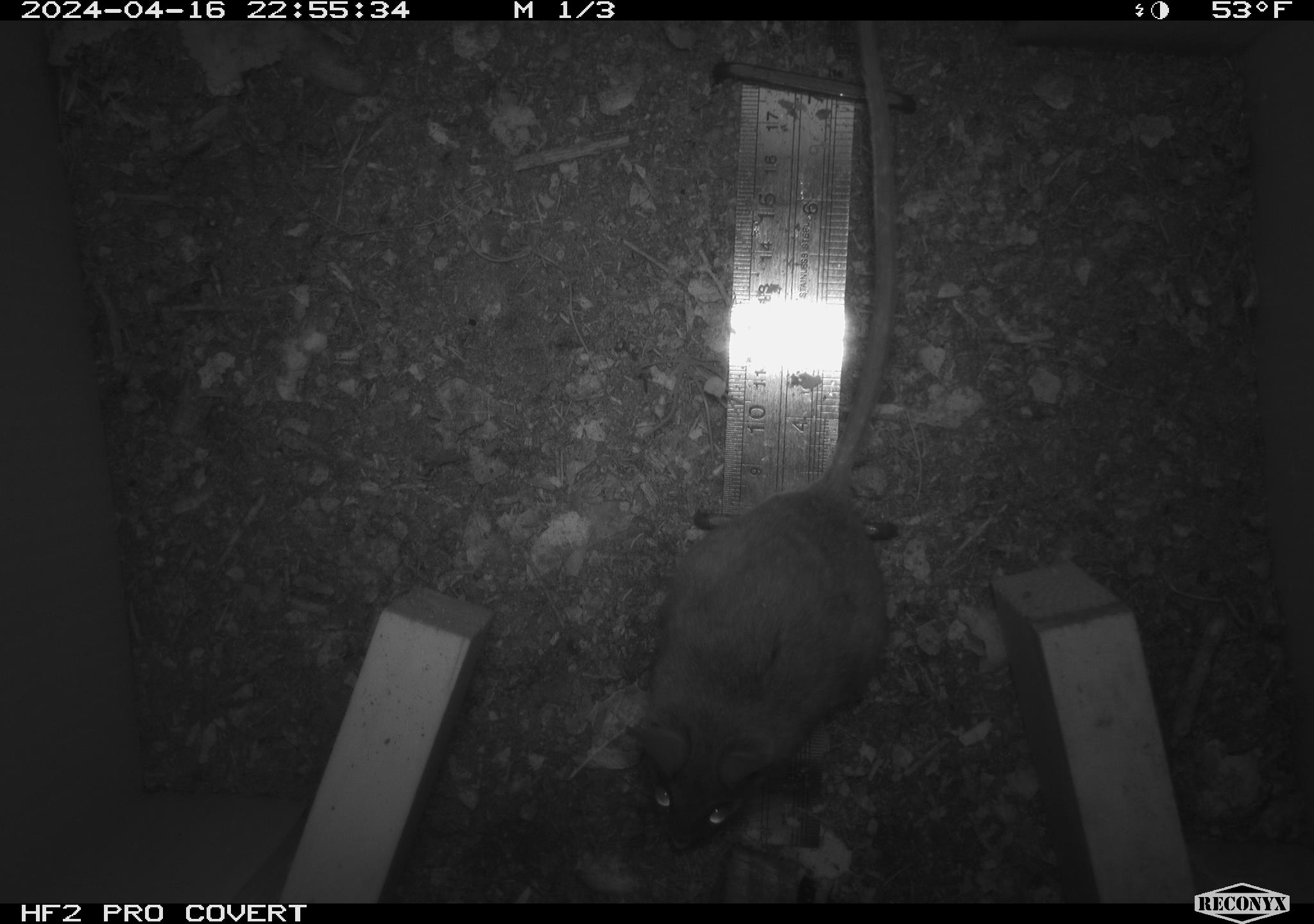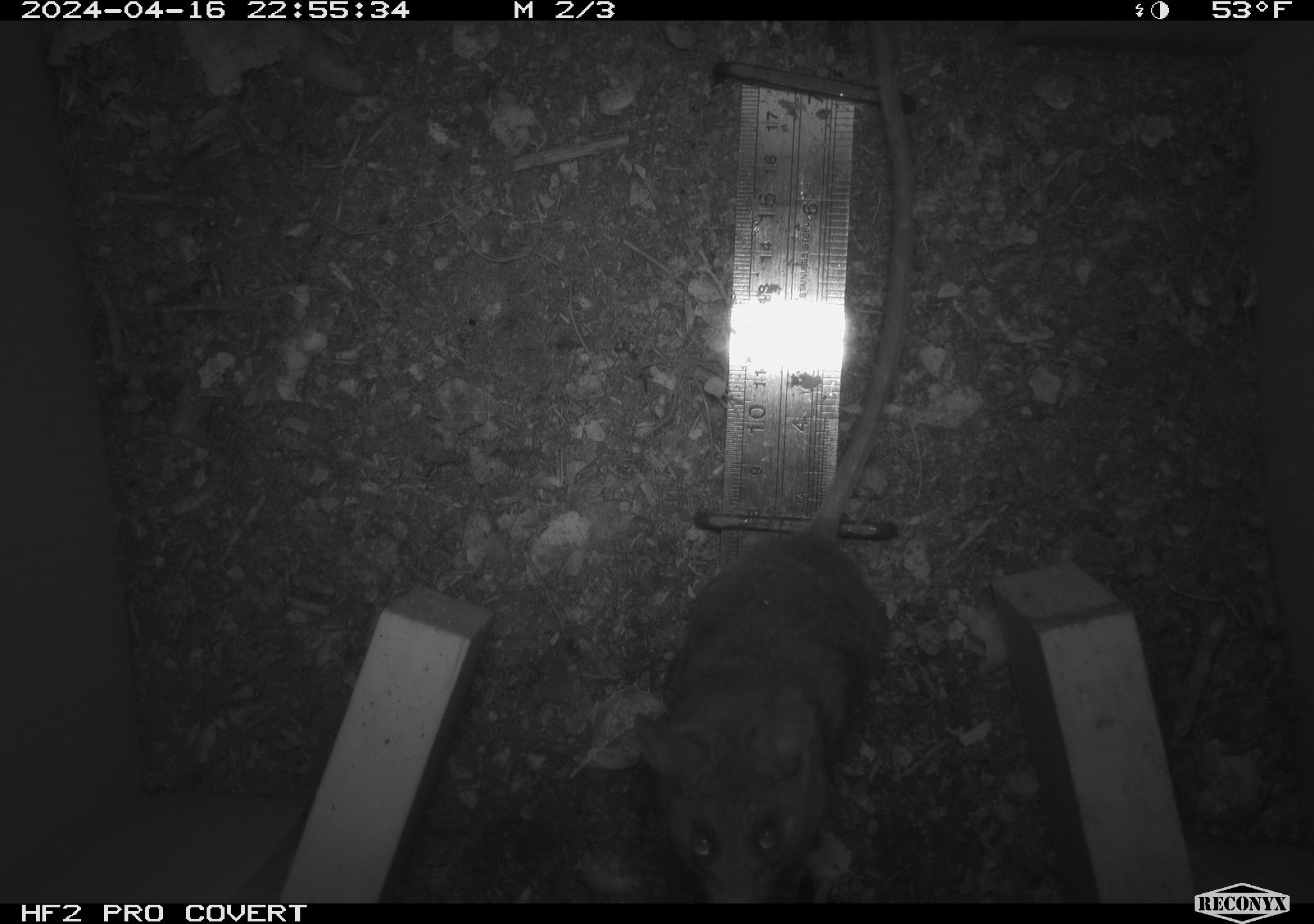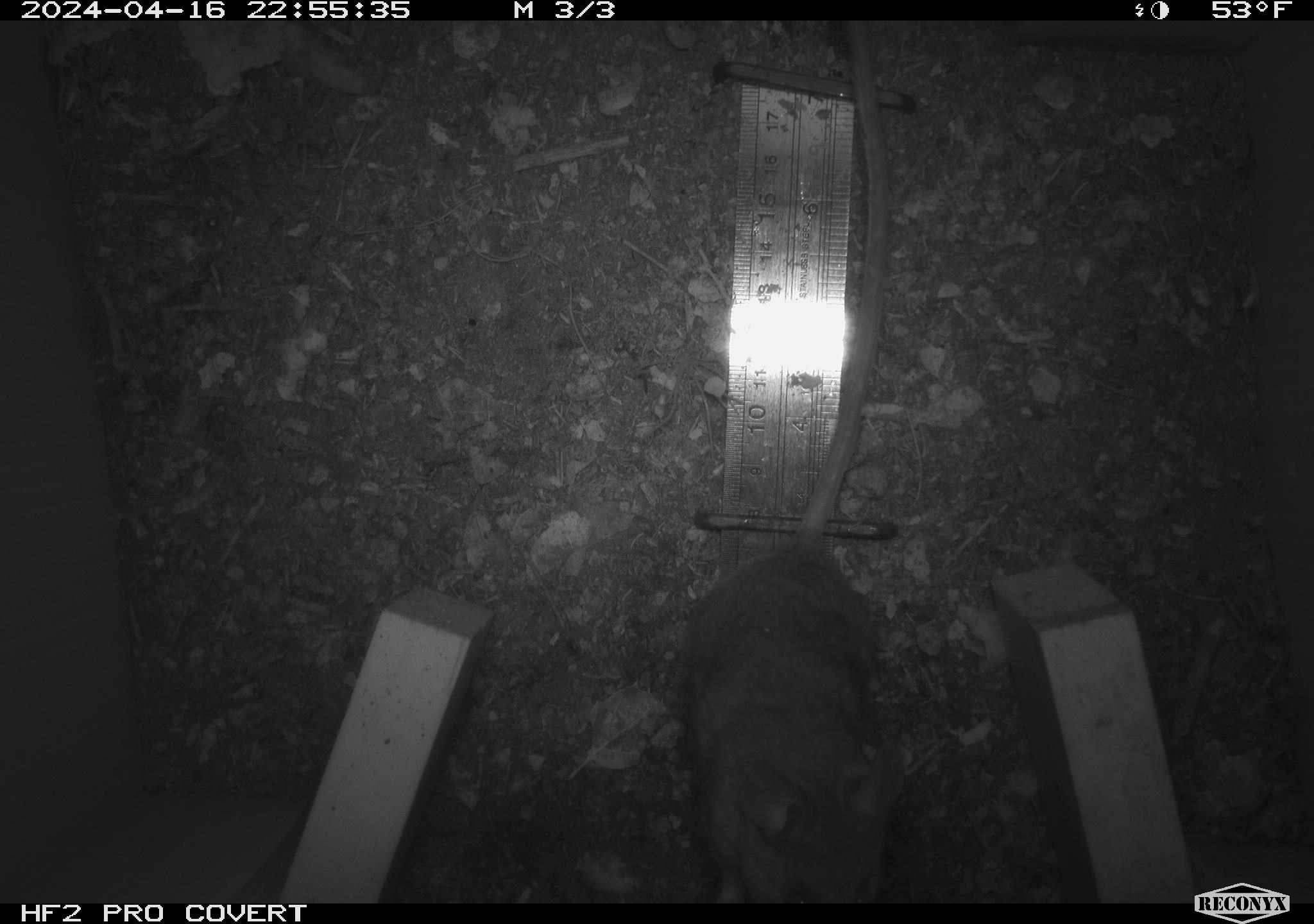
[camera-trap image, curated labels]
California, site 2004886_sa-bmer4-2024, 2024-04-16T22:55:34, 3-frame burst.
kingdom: Animalia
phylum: Chordata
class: Mammalia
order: Rodentia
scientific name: Rodentia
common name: mouse species